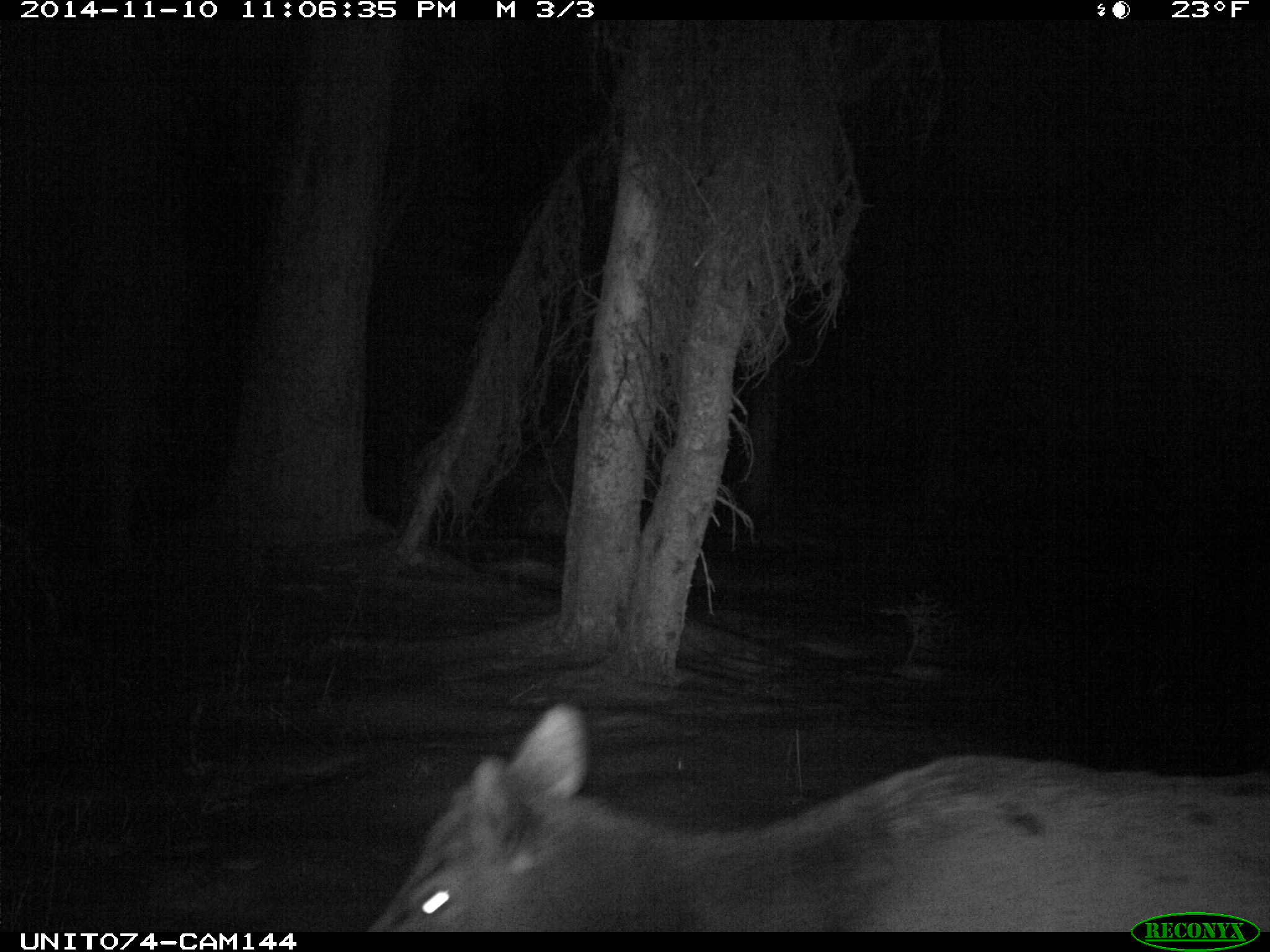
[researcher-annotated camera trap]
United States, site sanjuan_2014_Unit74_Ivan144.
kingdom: Animalia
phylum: Chordata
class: Mammalia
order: Artiodactyla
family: Cervidae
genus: Cervus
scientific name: Cervus elaphus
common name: red deer